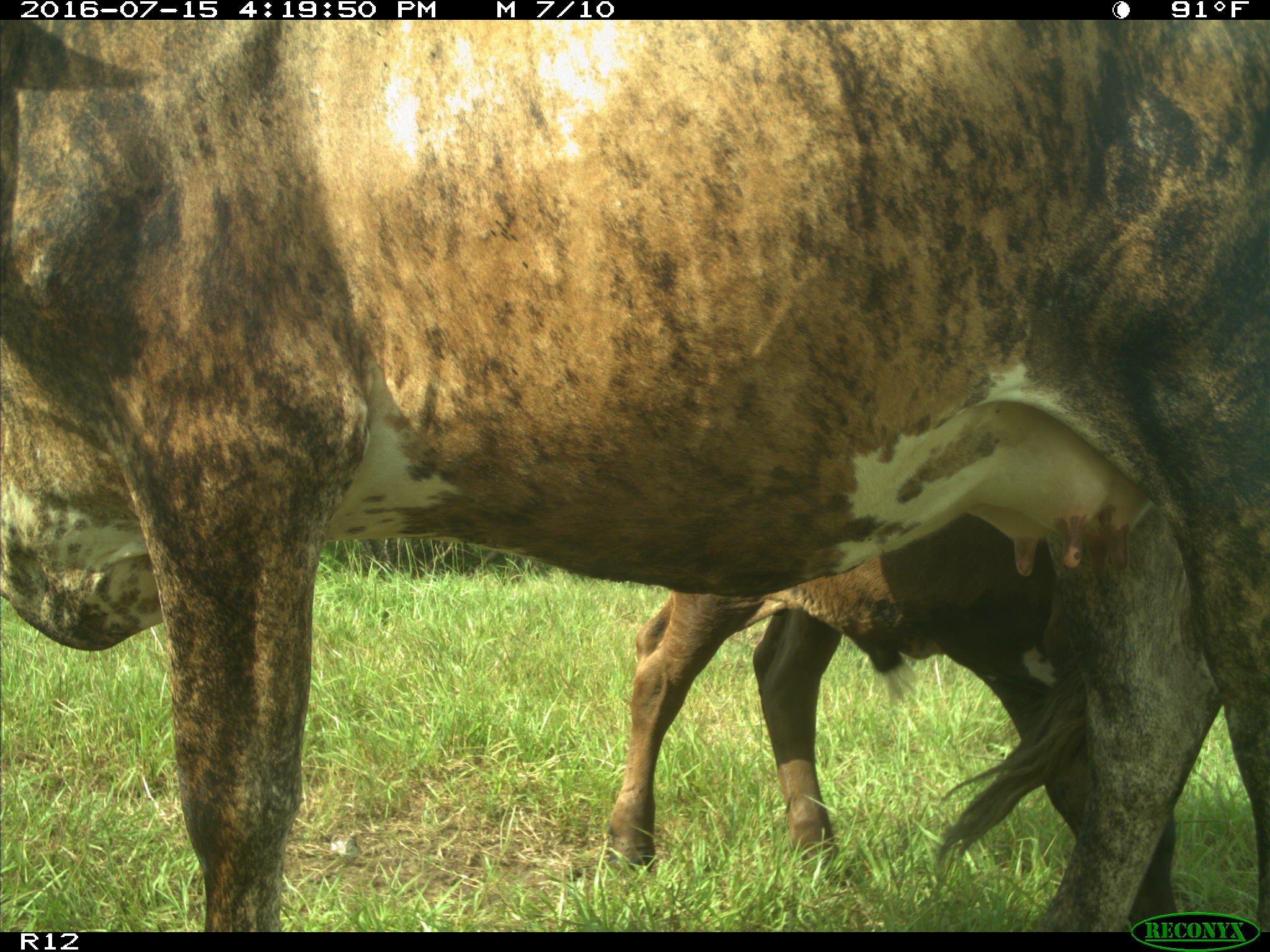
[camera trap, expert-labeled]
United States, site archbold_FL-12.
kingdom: Animalia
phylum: Chordata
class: Mammalia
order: Artiodactyla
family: Bovidae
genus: Bos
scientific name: Bos taurus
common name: domestic cow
Bos taurus (domestic cow).